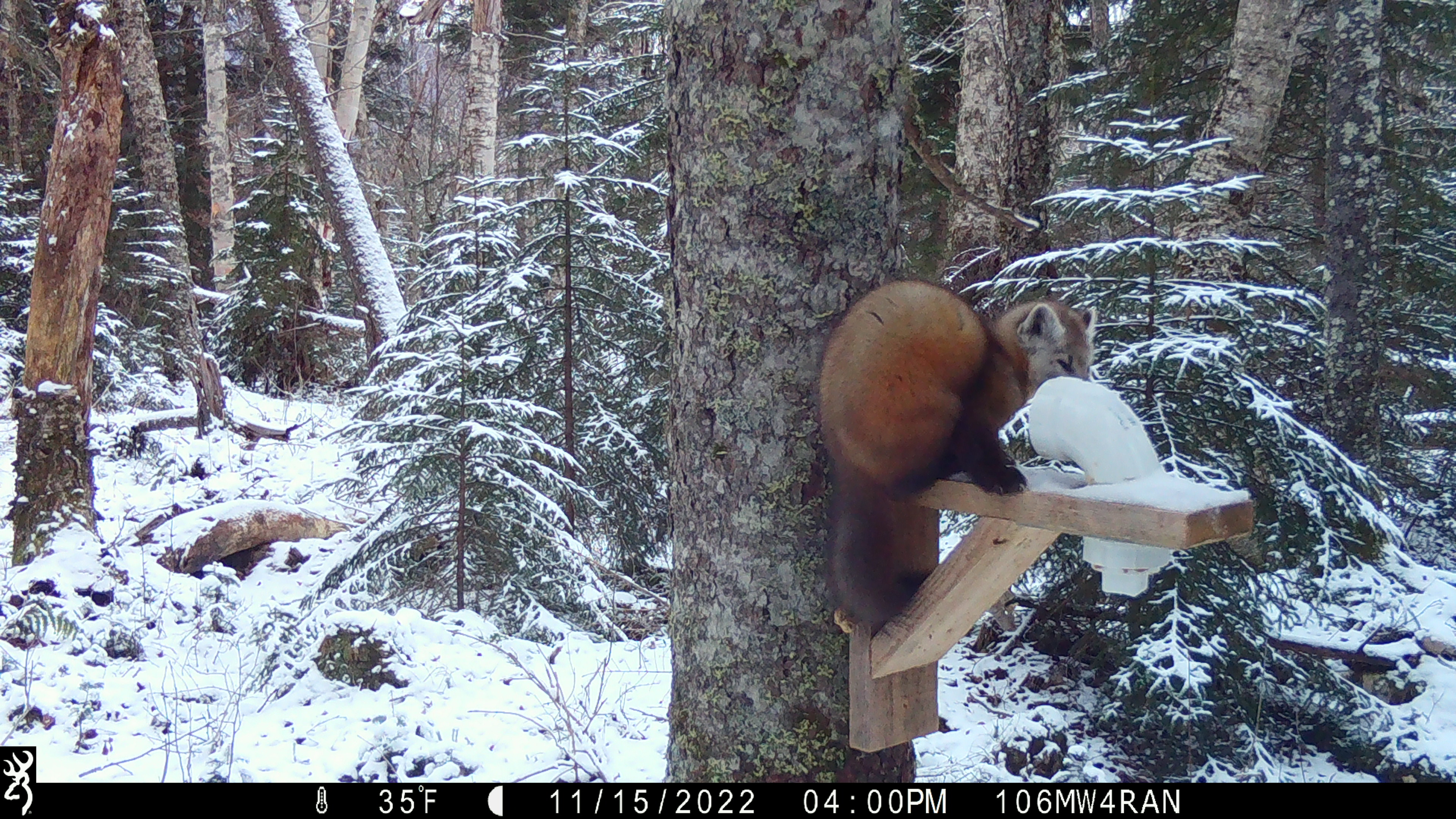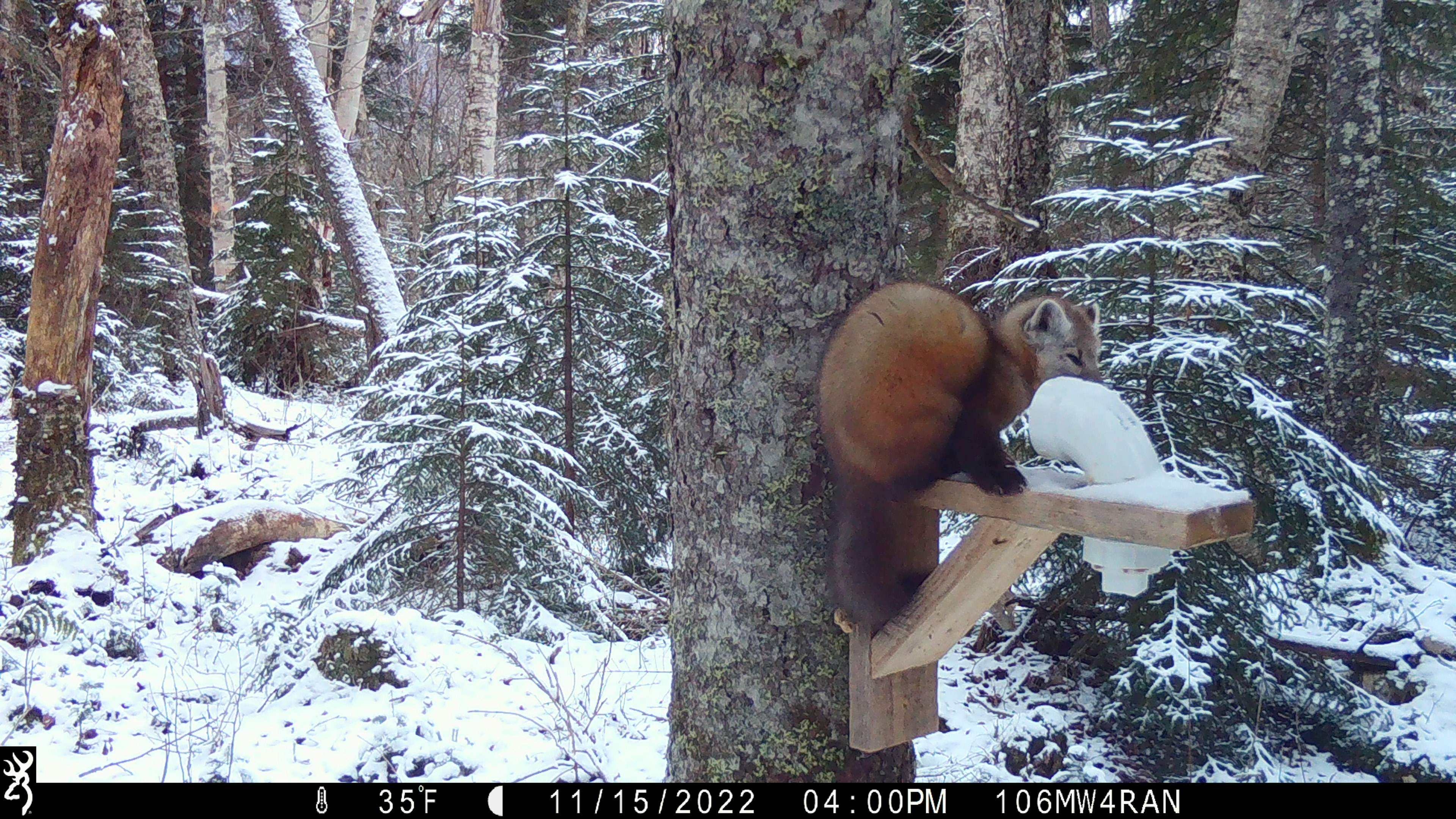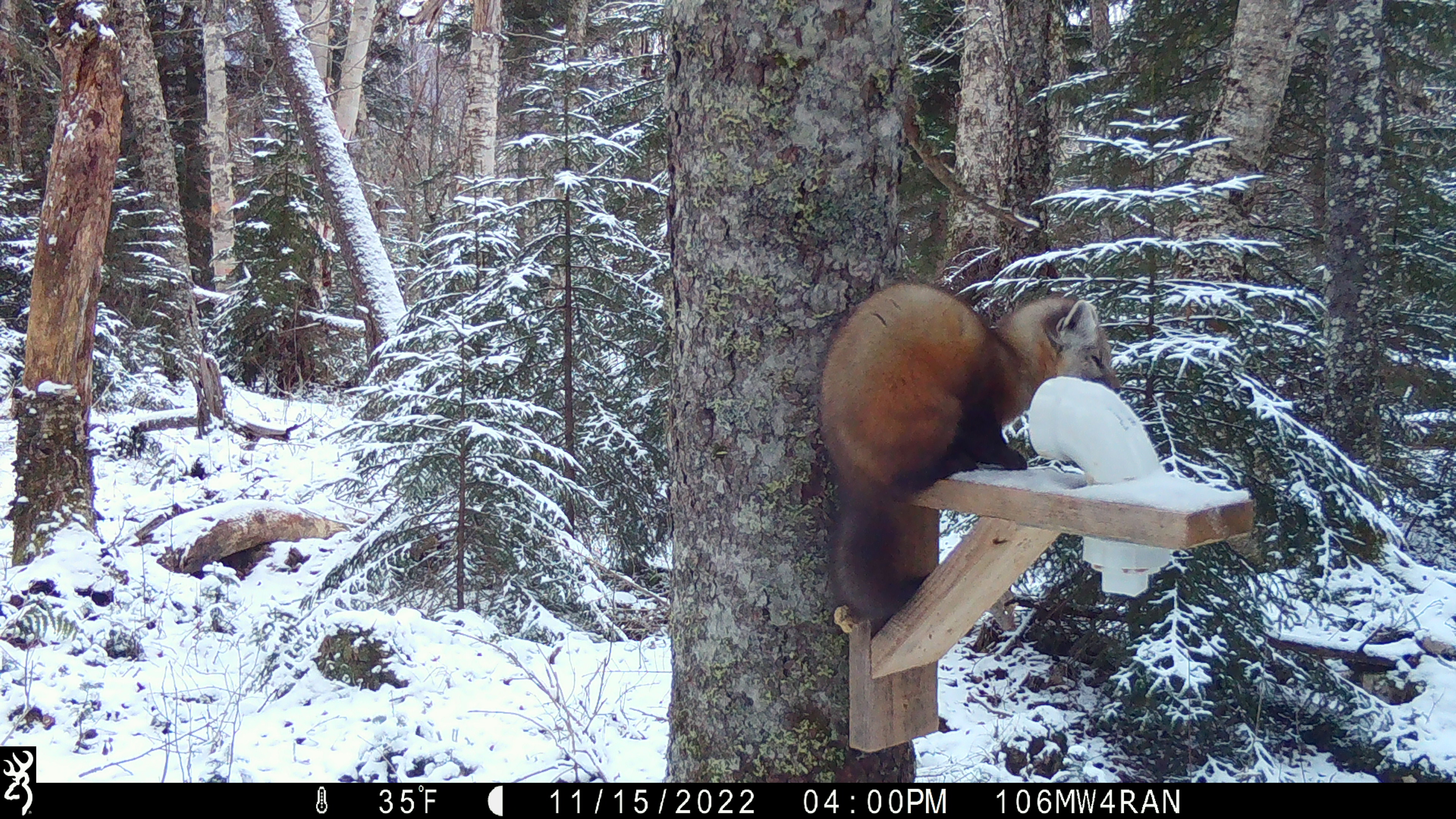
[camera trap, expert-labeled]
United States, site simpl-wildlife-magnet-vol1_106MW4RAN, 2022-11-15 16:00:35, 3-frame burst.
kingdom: Animalia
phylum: Chordata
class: Mammalia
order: Carnivora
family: Mustelidae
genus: Martes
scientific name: Martes americana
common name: american marten